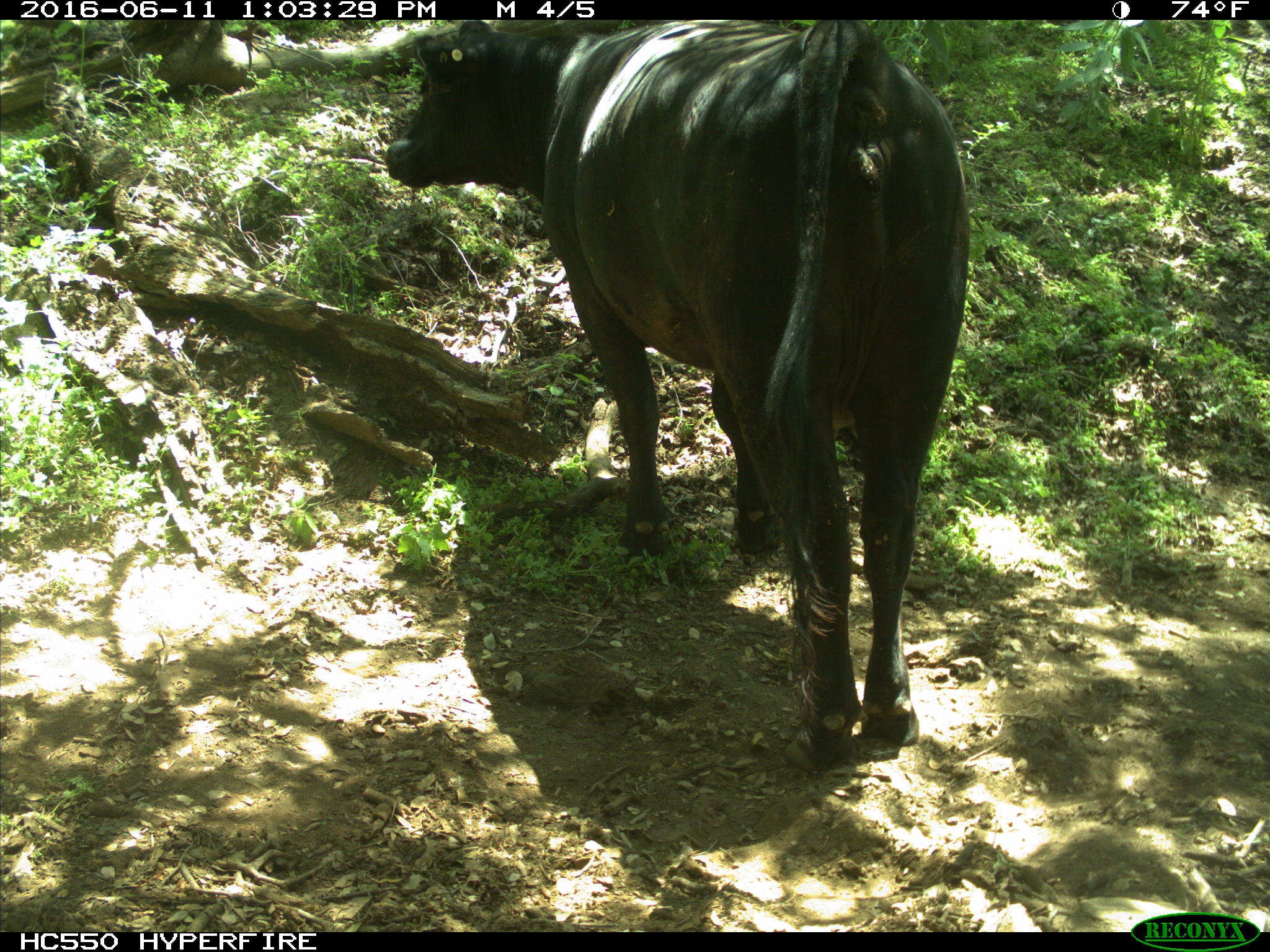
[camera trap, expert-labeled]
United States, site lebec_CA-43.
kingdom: Animalia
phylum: Chordata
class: Mammalia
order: Artiodactyla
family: Bovidae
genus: Bos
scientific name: Bos taurus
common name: domestic cow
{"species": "Bos taurus (domestic cow)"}